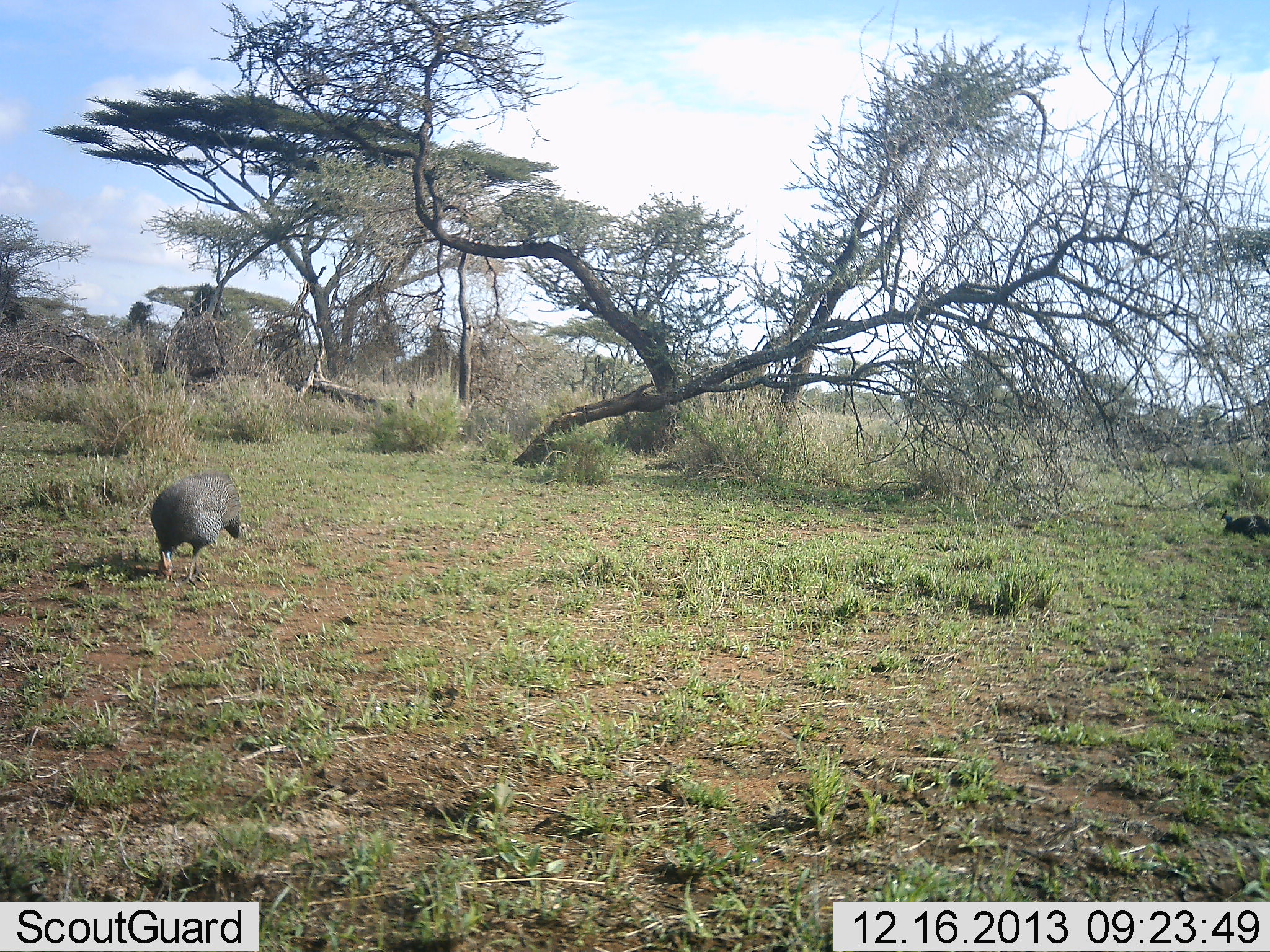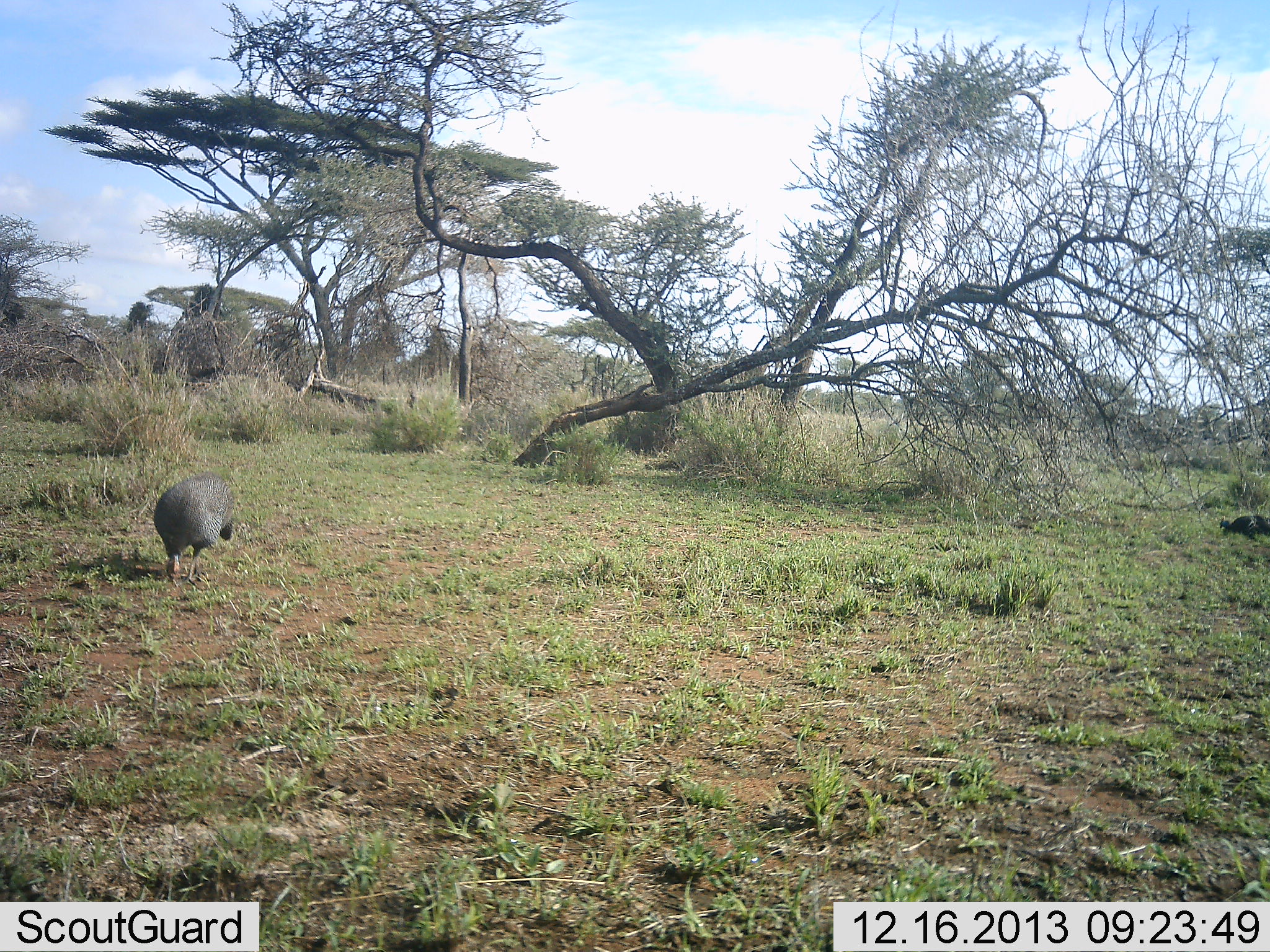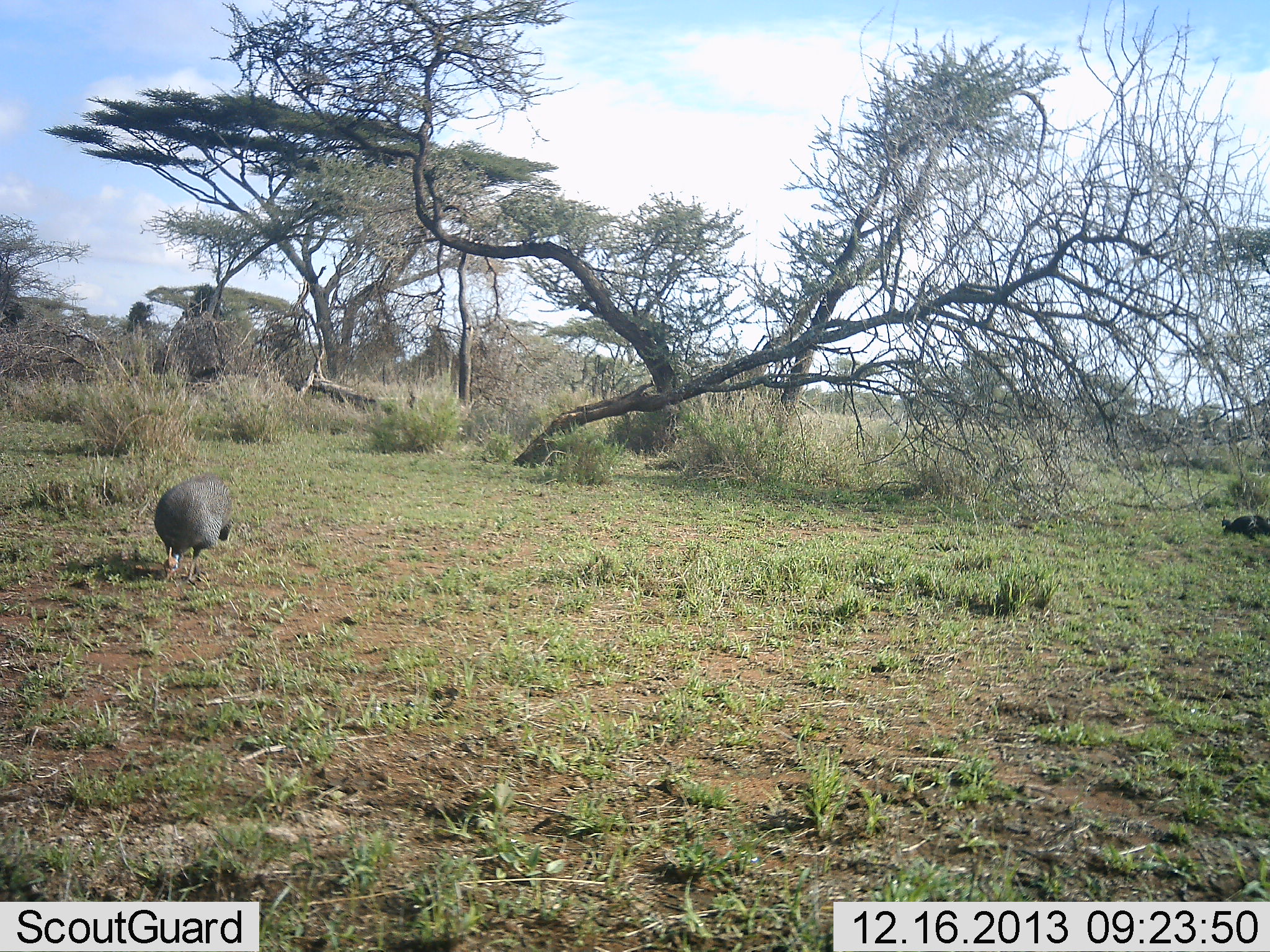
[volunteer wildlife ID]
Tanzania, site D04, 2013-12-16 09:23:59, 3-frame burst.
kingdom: Animalia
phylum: Chordata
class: Aves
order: Galliformes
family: Numididae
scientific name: Numididae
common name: guinea fowl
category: guineafowl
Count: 2.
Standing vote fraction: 40%.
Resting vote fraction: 0%.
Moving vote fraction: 0%.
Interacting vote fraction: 0%.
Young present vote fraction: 0%.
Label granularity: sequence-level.